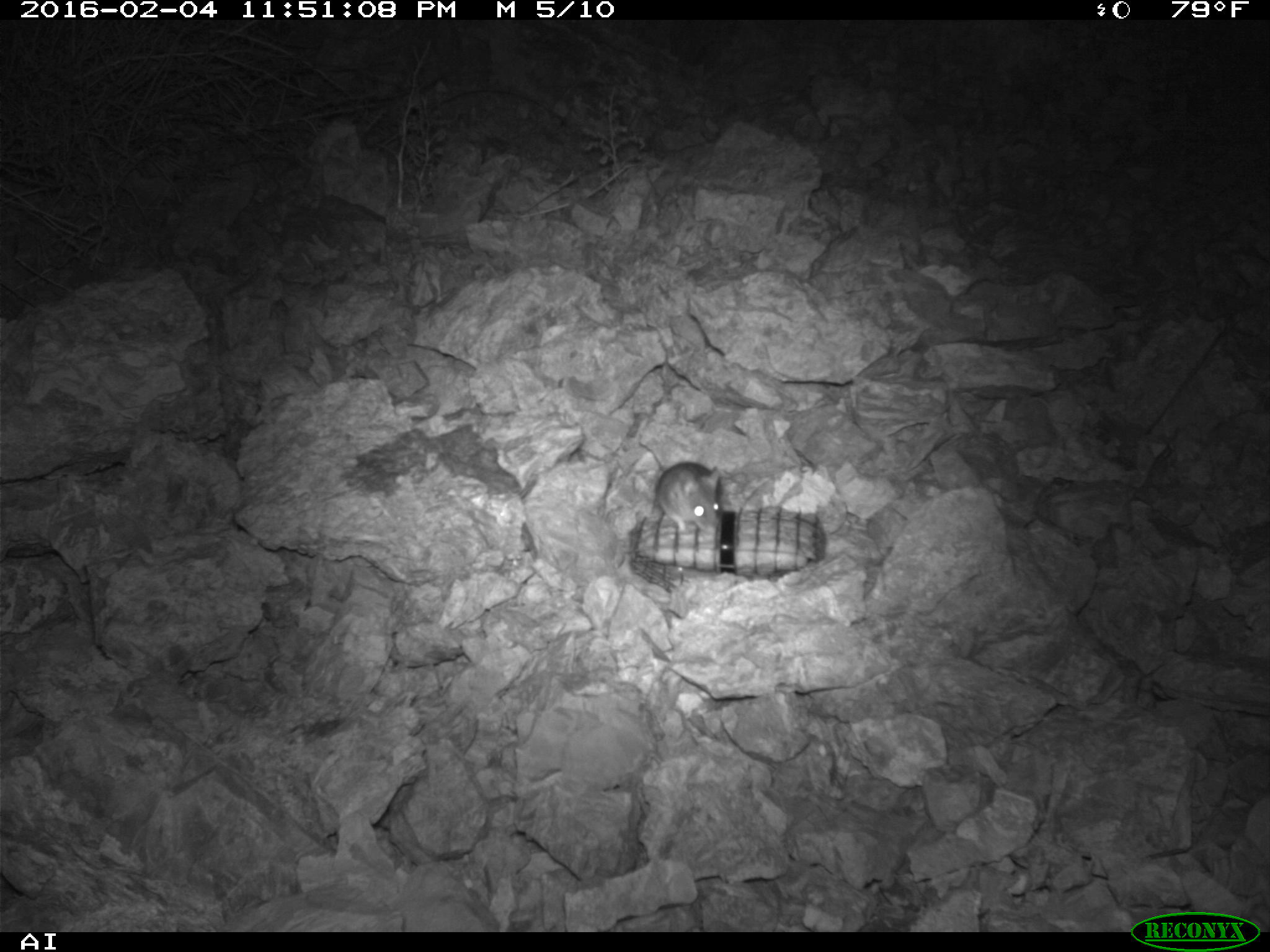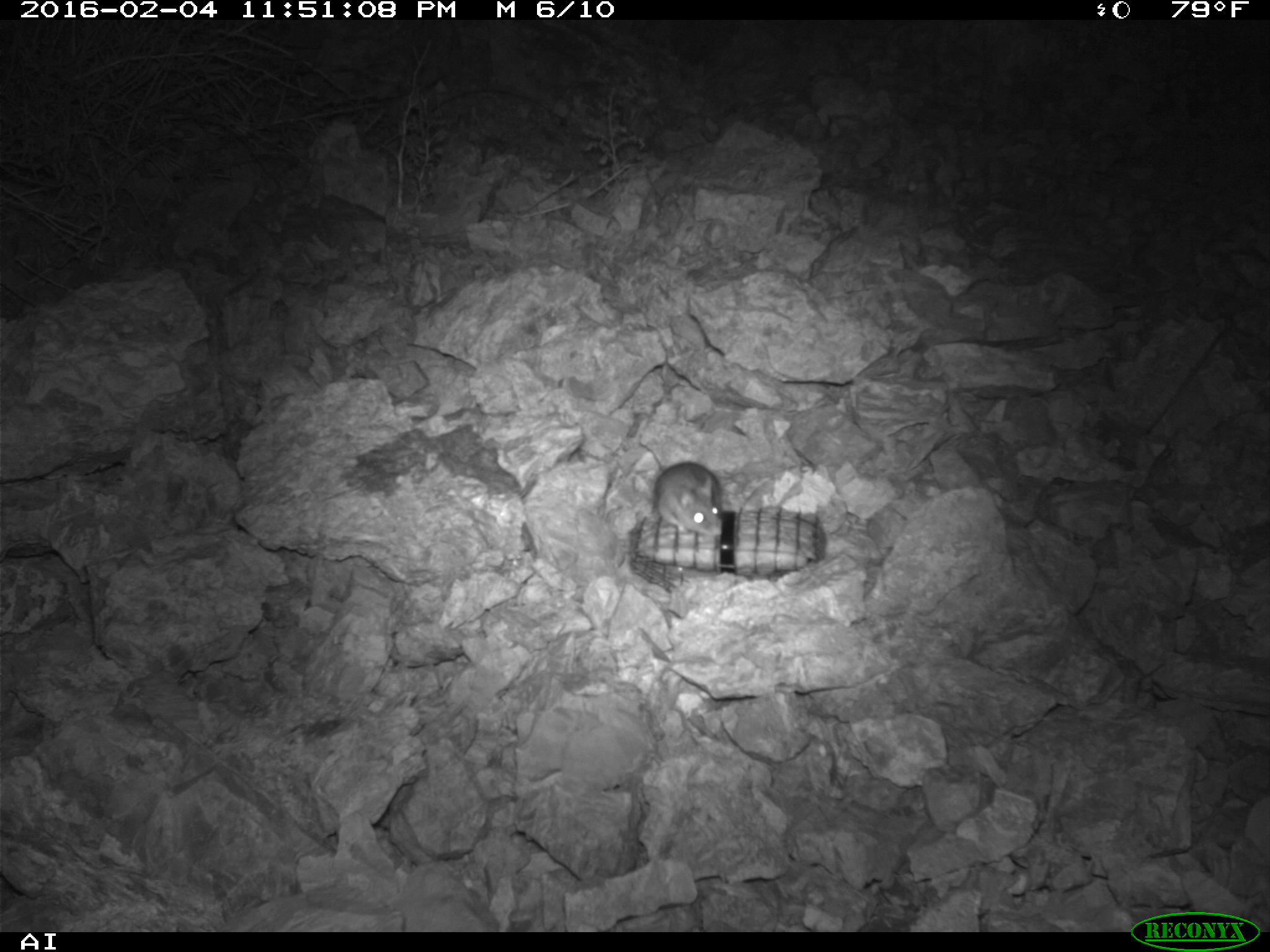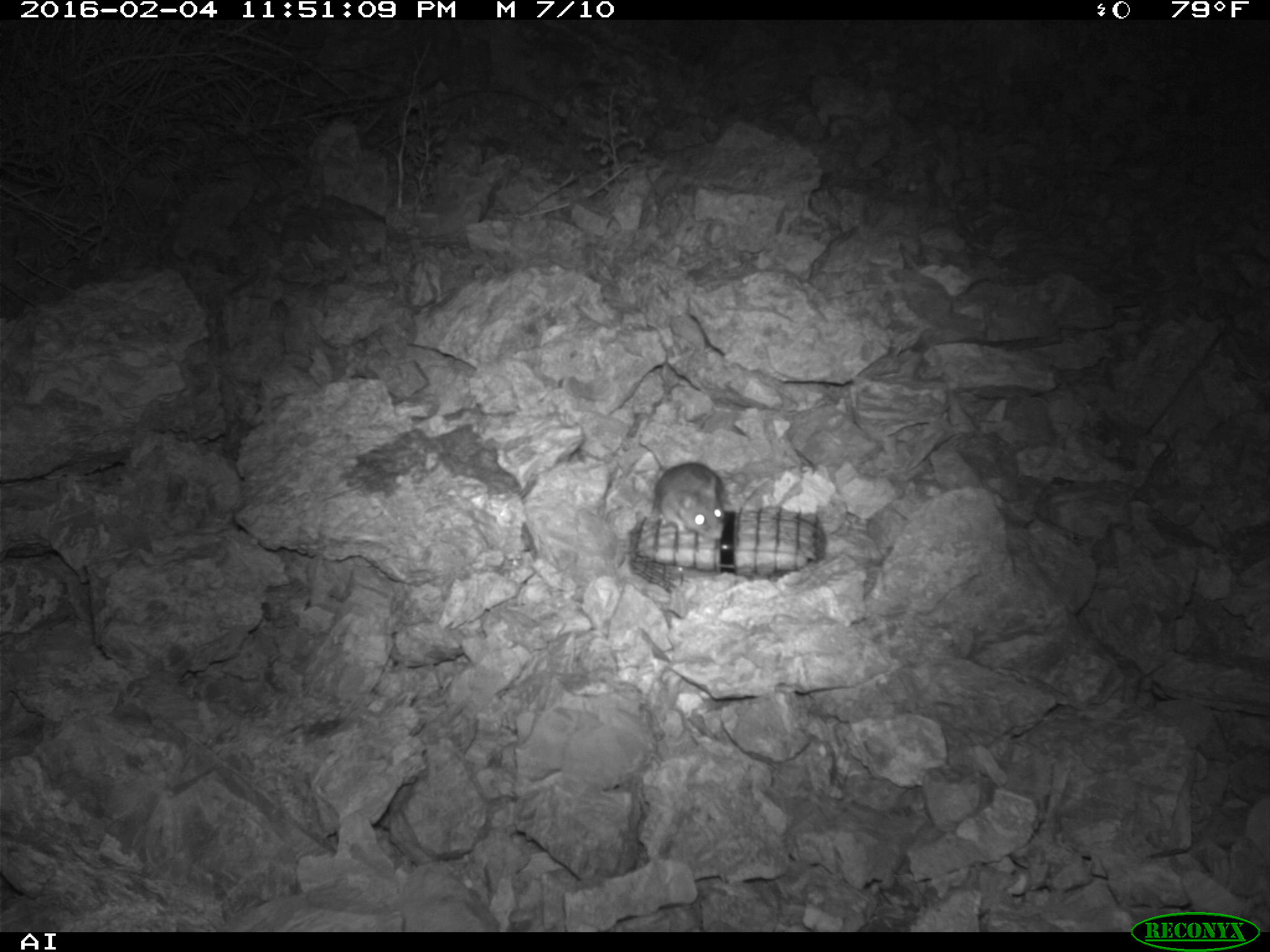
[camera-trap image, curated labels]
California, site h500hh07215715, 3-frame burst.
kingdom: Animalia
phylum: Chordata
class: Mammalia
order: Rodentia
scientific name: Rodentia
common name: rodent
Rodent (Rodentia).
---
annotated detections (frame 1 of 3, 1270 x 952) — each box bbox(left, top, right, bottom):
rodent: bbox(646, 461, 724, 539)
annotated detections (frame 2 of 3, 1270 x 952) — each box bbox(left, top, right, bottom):
rodent: bbox(652, 462, 724, 537)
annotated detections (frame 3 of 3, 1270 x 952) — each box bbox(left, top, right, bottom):
rodent: bbox(652, 461, 727, 541)